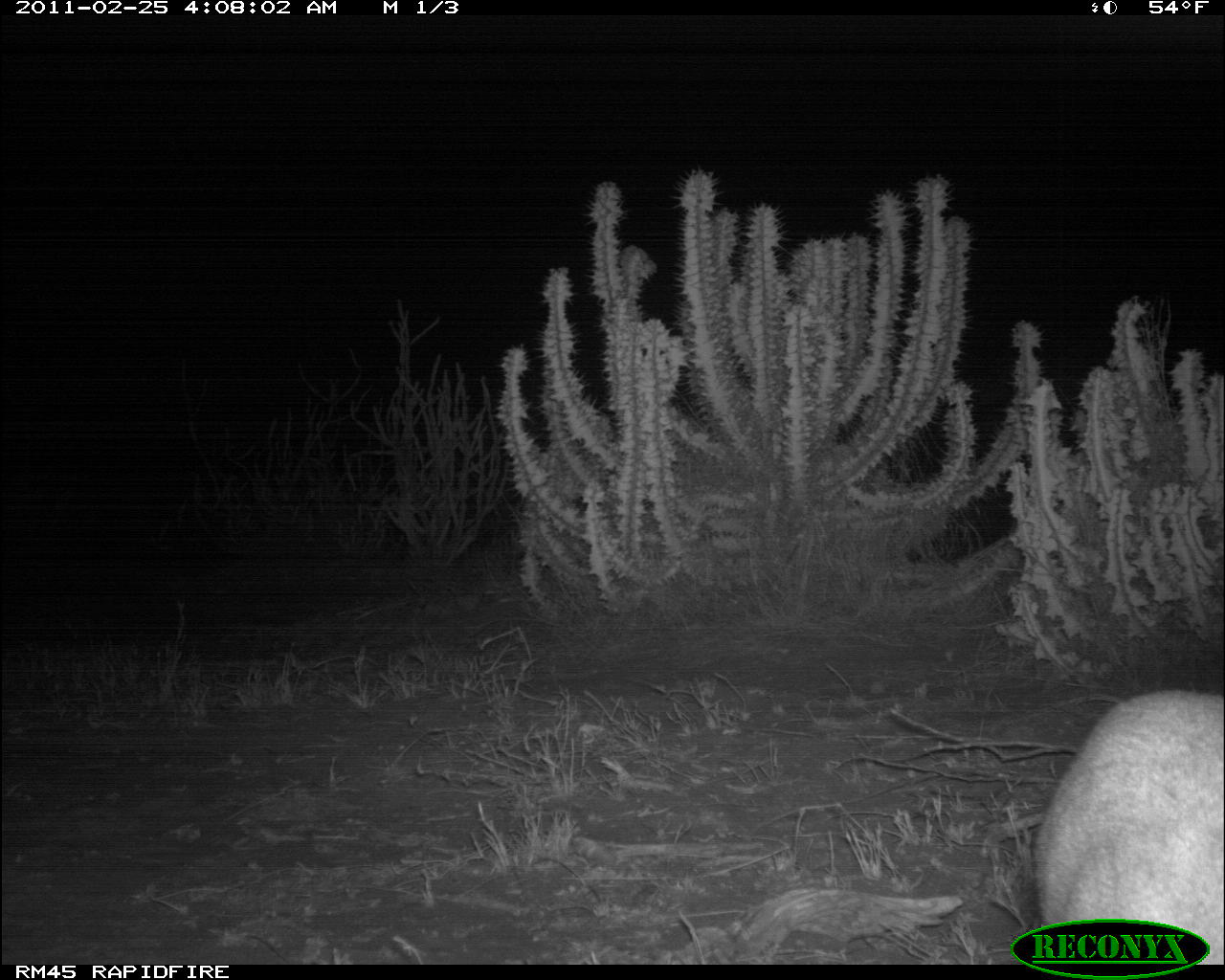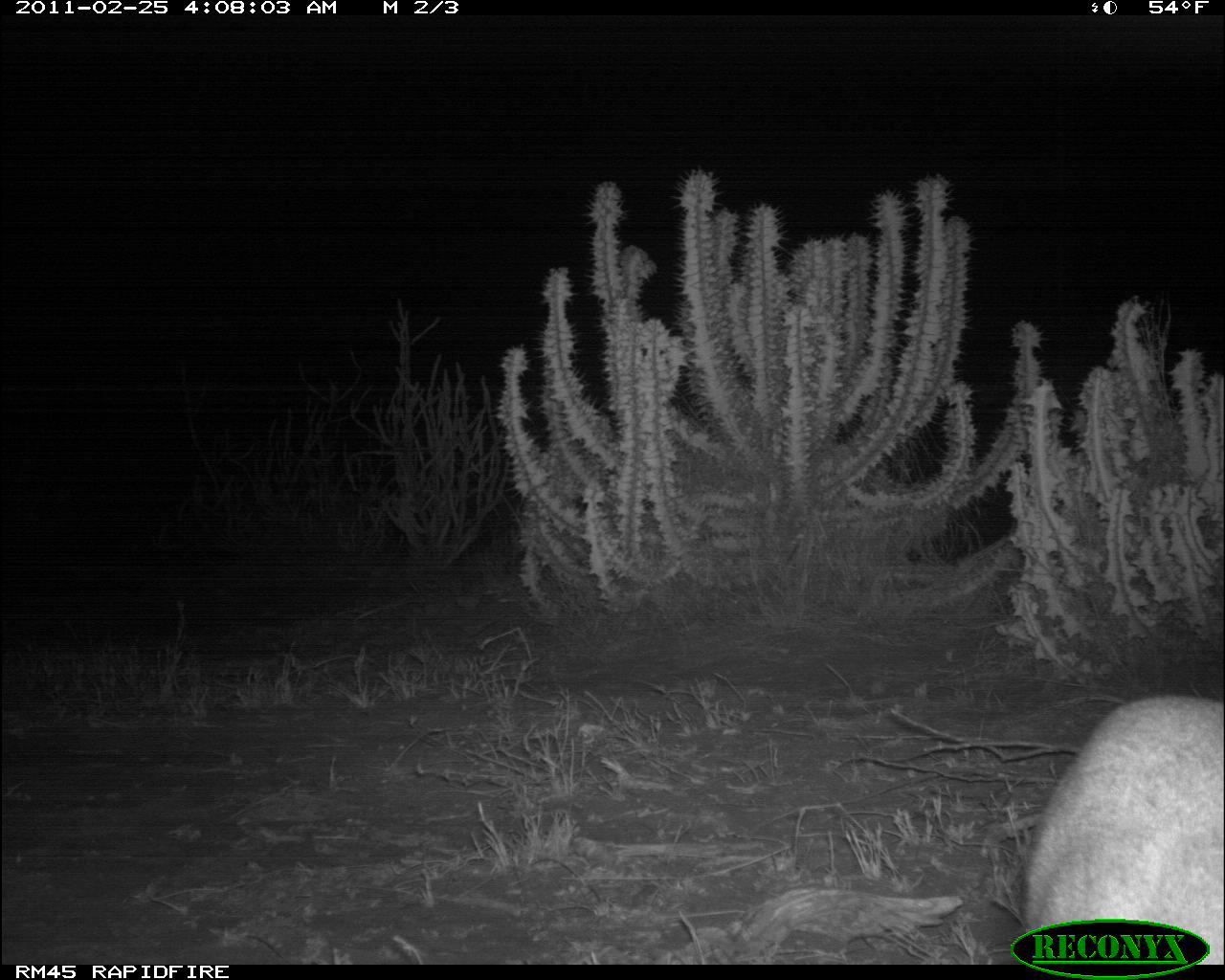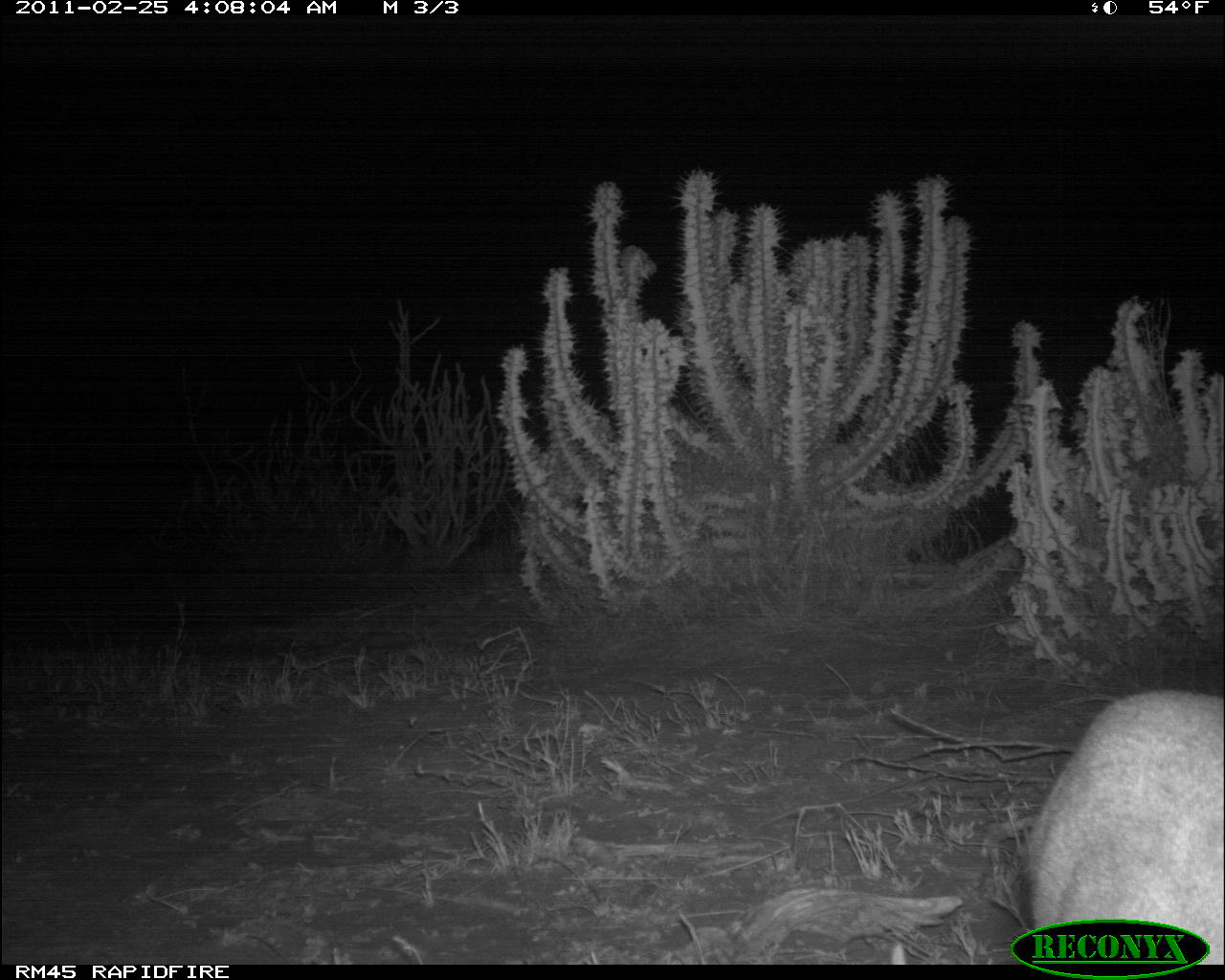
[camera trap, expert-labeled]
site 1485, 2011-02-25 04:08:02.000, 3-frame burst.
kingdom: Animalia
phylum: Chordata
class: Mammalia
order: Artiodactyla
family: Bovidae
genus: Madoqua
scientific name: Madoqua guentheri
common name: günther's dik-dik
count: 1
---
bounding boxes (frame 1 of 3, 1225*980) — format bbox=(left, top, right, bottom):
madoqua guentheri: bbox=(1034, 691, 1225, 964)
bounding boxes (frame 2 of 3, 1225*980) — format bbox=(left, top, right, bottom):
madoqua guentheri: bbox=(1023, 697, 1225, 965)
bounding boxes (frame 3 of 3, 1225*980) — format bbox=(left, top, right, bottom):
madoqua guentheri: bbox=(1022, 686, 1225, 963)